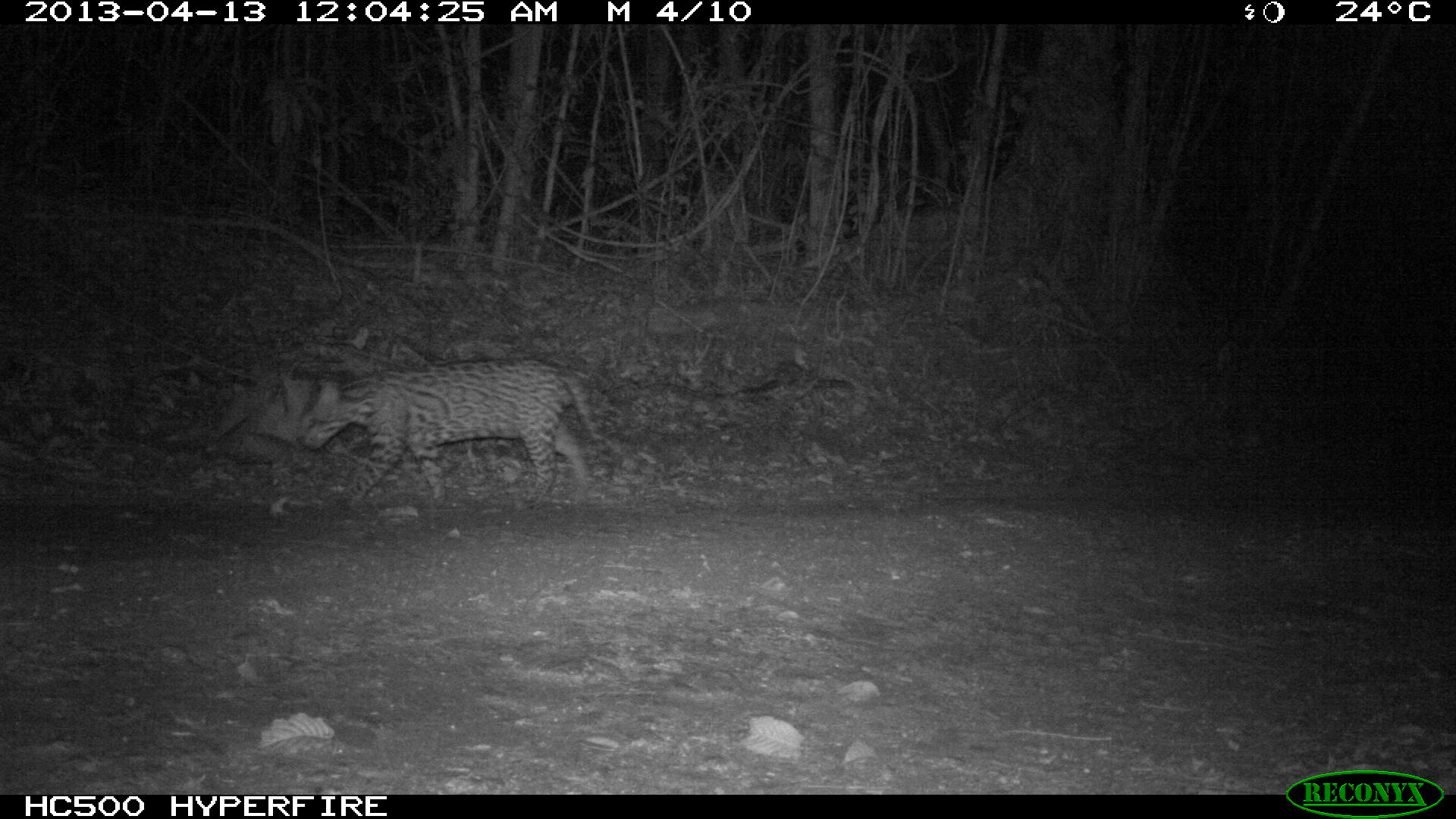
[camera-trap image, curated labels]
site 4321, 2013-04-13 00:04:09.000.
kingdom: Animalia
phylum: Chordata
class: Mammalia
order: Carnivora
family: Felidae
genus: Leopardus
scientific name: Leopardus pardalis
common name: ocelot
Leopardus pardalis (ocelot), count 1, sex male.